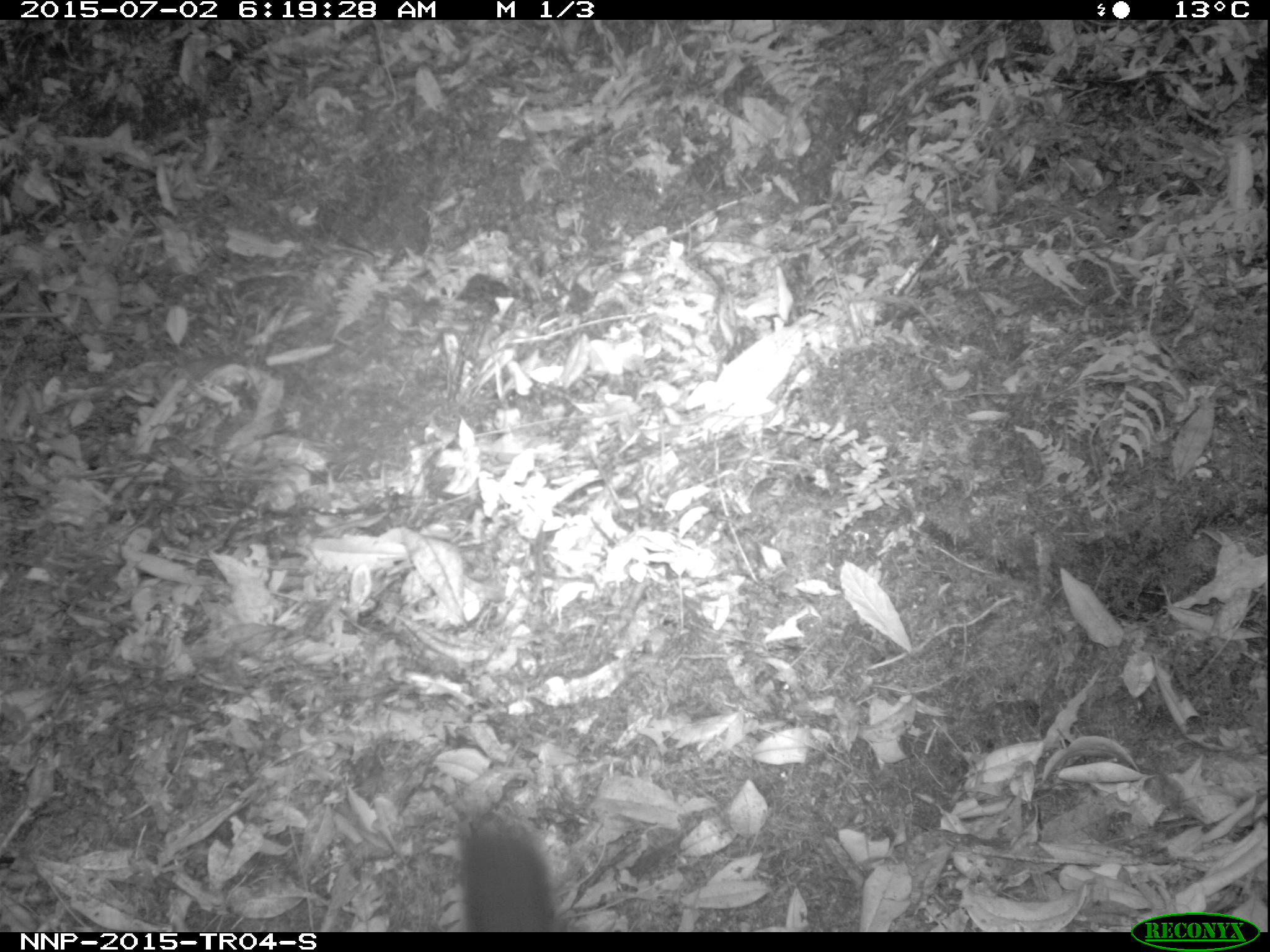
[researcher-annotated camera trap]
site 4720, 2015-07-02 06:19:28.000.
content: unidentified animal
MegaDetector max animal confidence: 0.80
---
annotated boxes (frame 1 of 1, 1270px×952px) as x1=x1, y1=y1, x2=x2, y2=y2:
unidentifiable: x1=457, y1=775, x2=560, y2=932; x1=456, y1=272, x2=514, y2=307